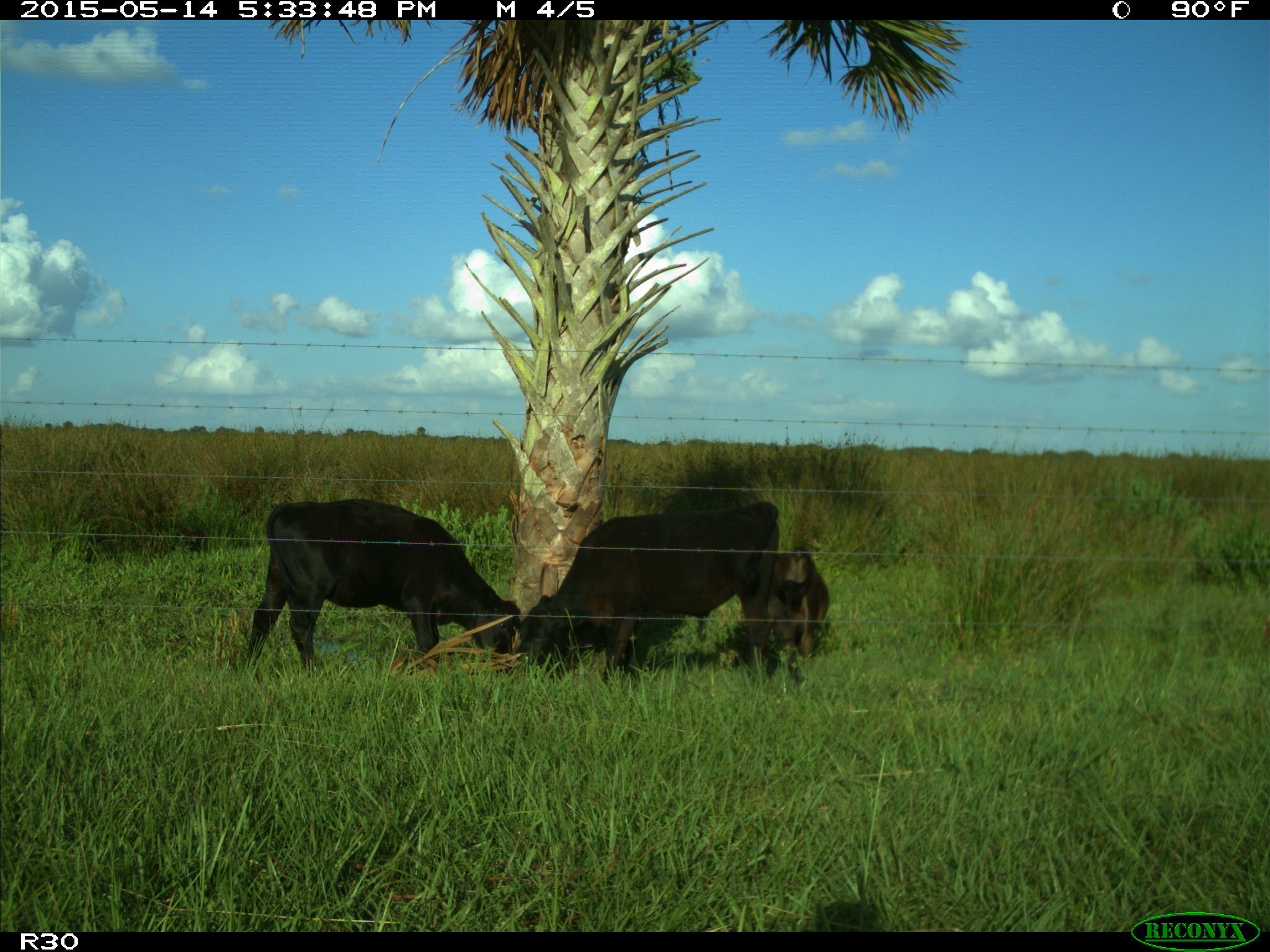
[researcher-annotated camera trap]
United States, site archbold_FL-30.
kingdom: Animalia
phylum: Chordata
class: Mammalia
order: Artiodactyla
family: Bovidae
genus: Bos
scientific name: Bos taurus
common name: domestic cow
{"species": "Bos taurus (domestic cow)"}